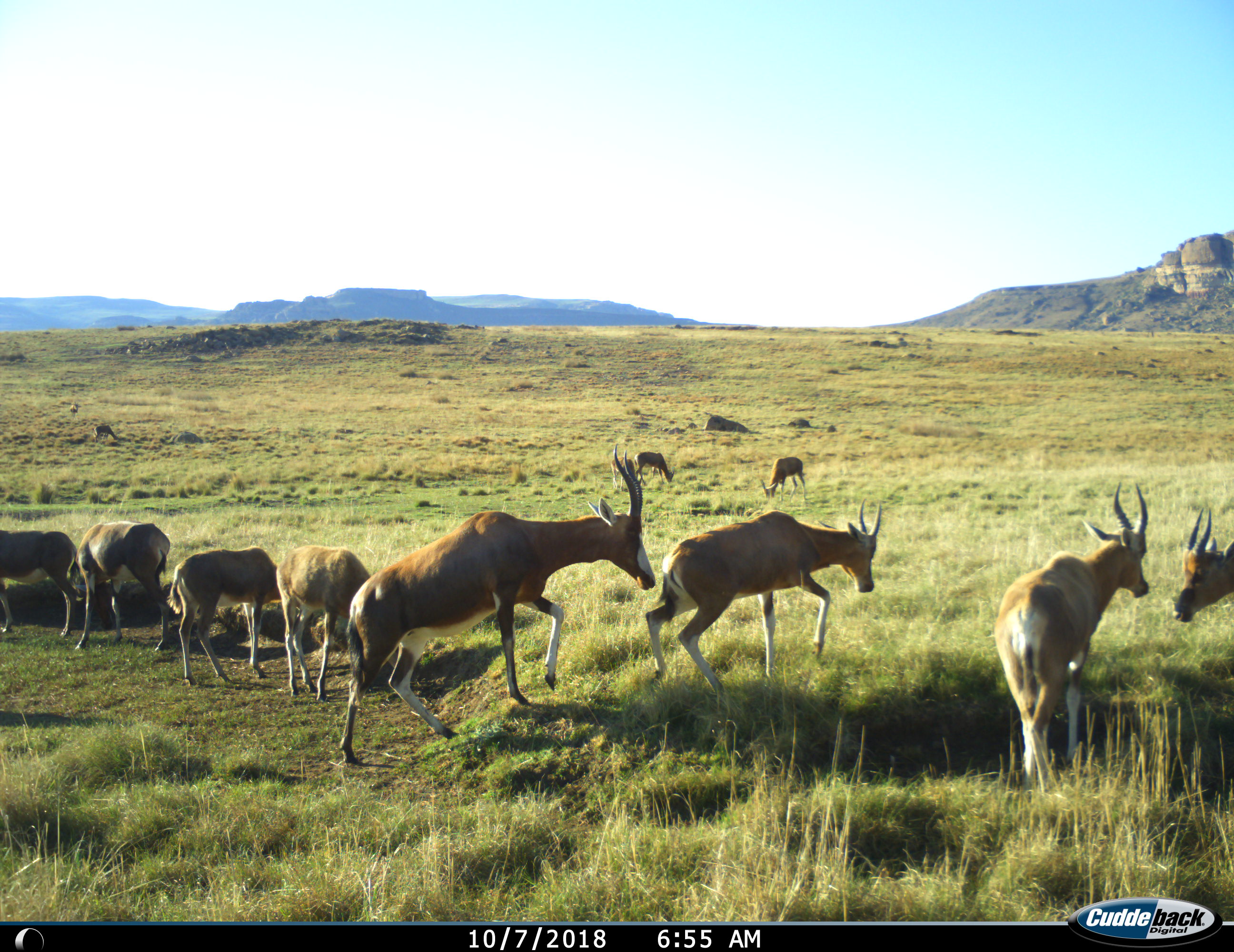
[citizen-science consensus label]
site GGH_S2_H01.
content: unidentified animal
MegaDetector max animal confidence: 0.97